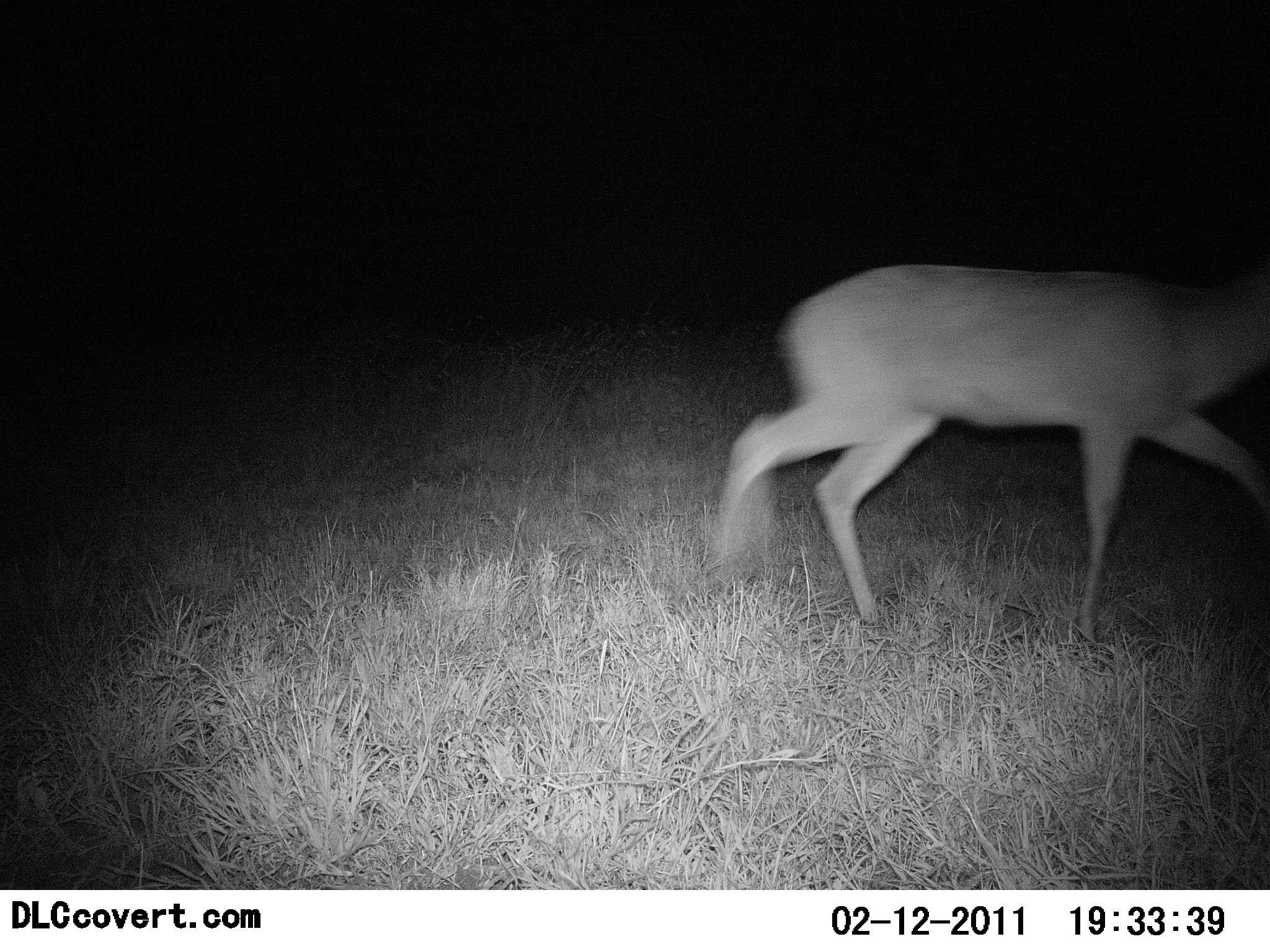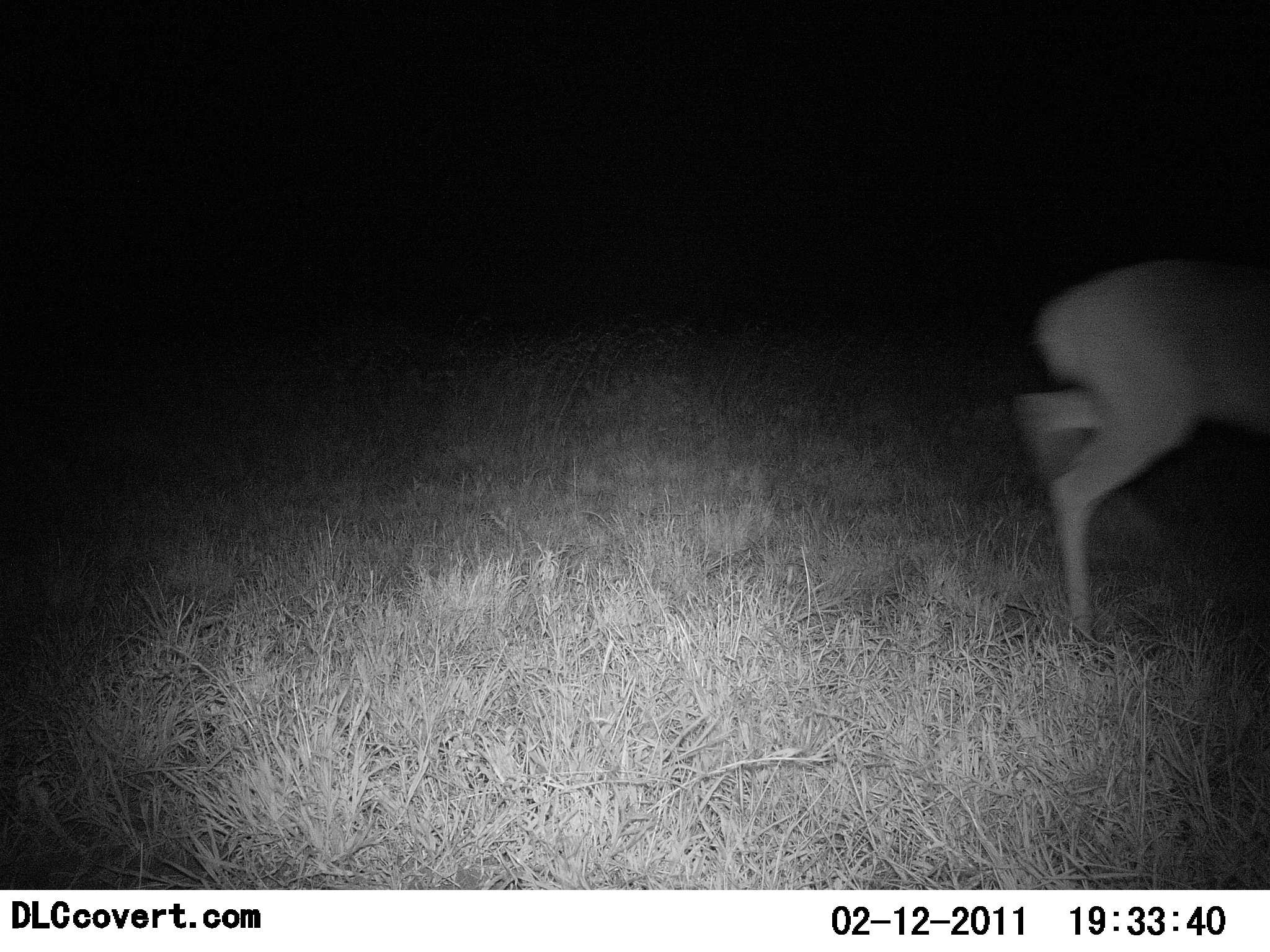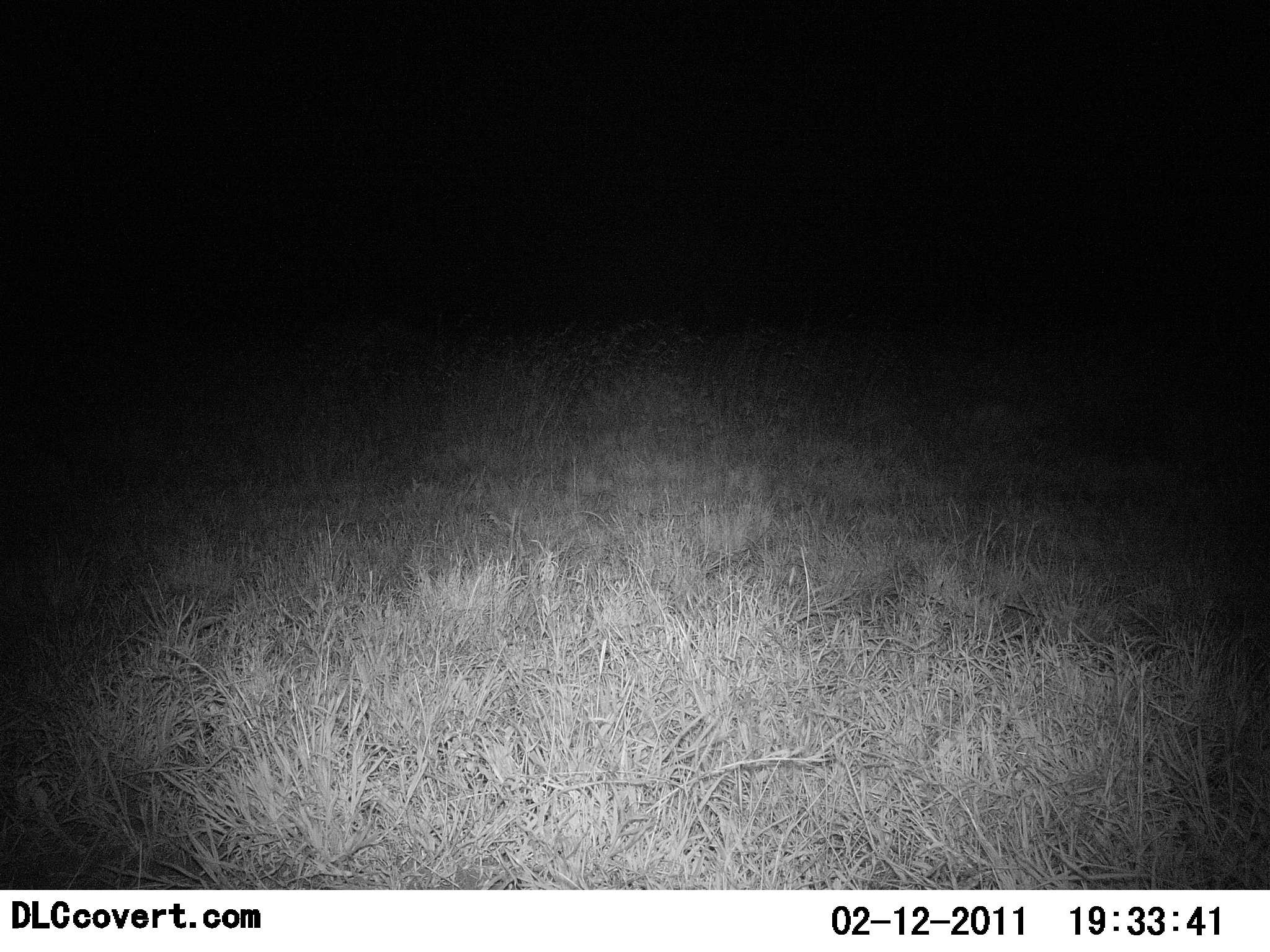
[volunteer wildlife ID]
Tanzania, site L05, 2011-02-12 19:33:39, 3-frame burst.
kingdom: Animalia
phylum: Chordata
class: Mammalia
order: Artiodactyla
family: Bovidae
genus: Redunca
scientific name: Redunca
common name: reedbuck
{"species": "reedbuck (Redunca)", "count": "1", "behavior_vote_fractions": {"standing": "0%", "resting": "0%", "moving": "100%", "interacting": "0%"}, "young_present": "0%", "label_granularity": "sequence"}